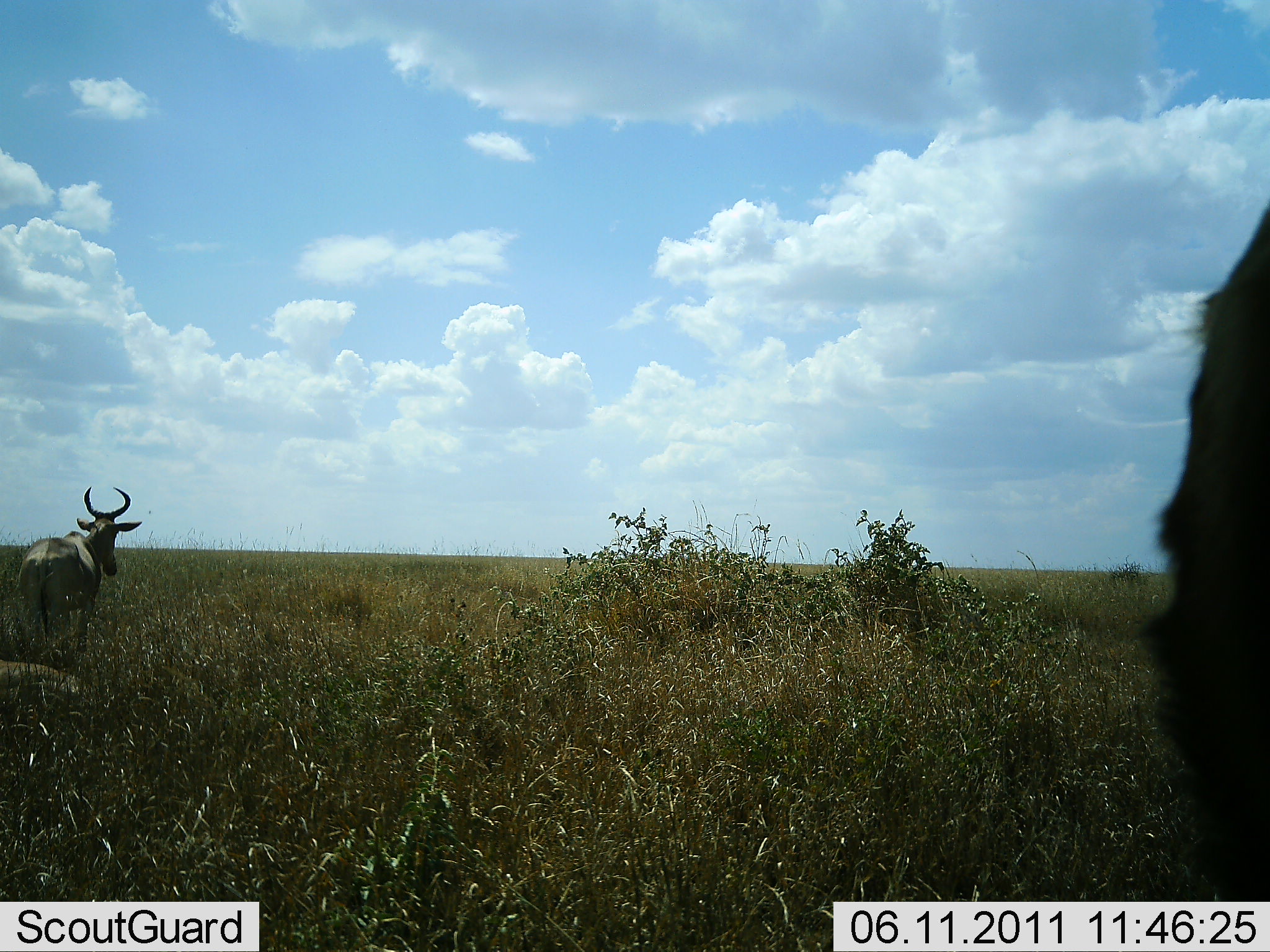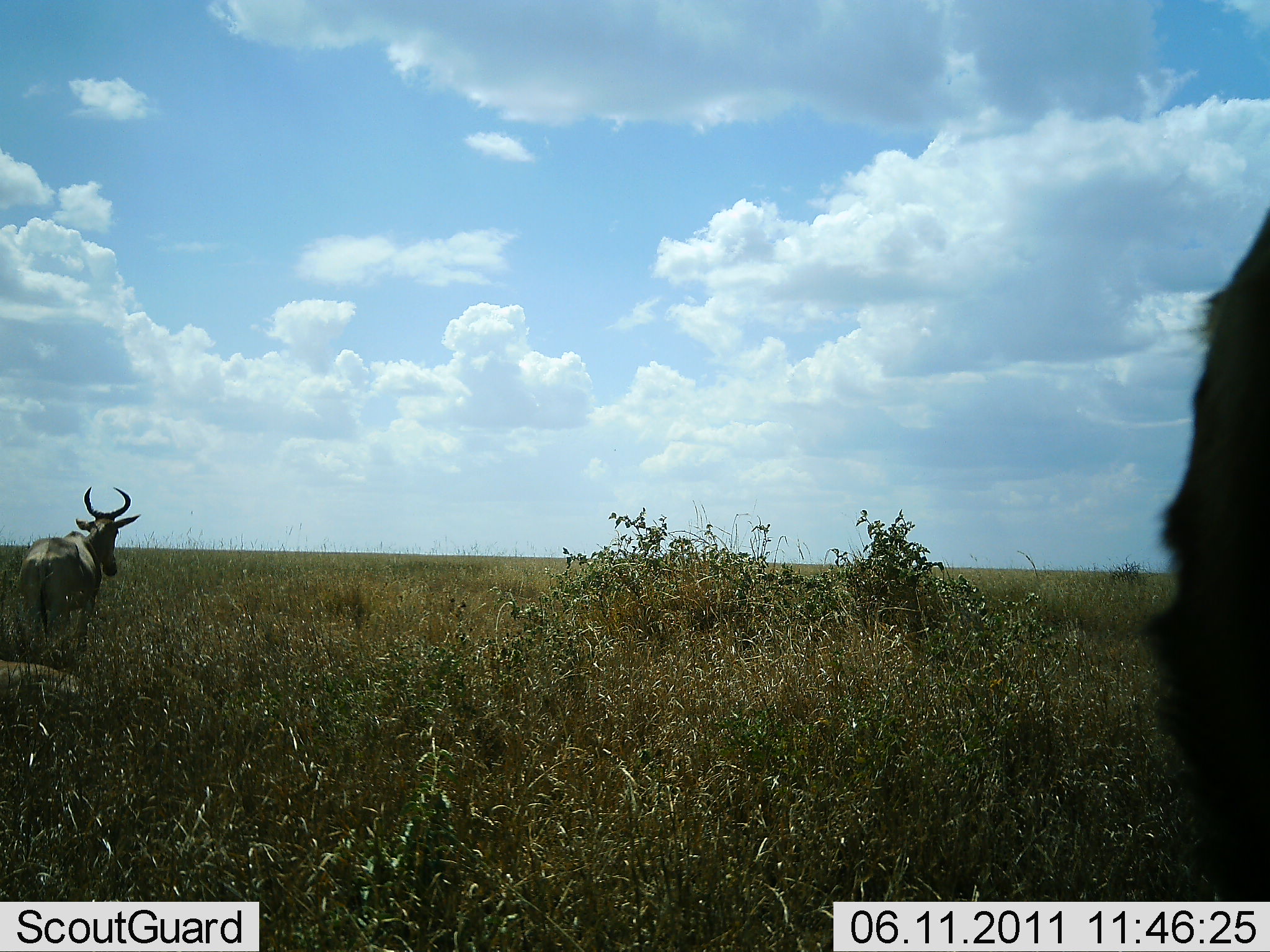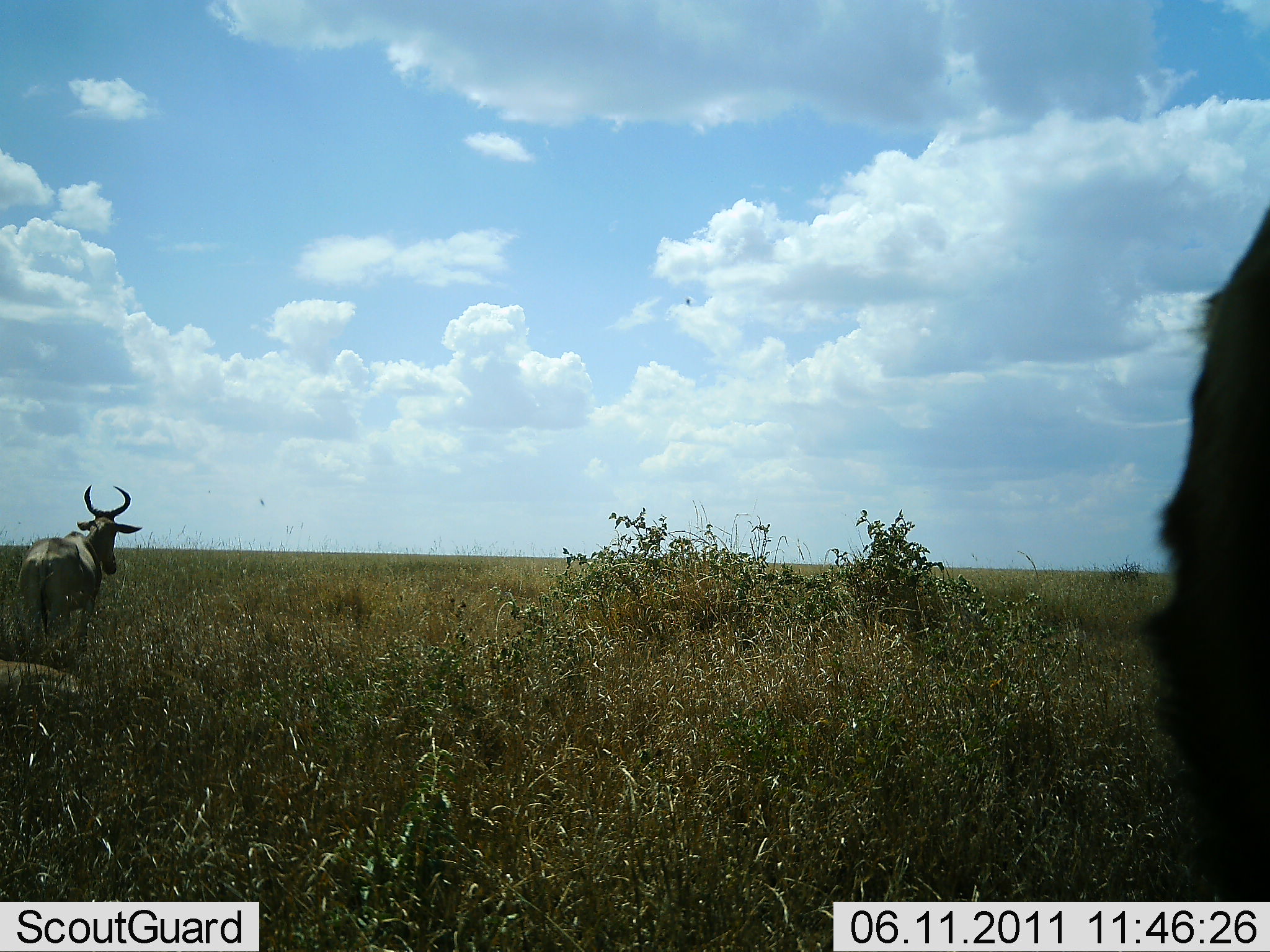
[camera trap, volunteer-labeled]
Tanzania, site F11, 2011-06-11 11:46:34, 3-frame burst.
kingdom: Animalia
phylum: Chordata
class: Mammalia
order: Artiodactyla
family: Bovidae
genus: Alcelaphus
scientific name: Alcelaphus buselaphus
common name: hartebeest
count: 1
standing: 92%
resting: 25%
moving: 8%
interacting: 0%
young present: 0%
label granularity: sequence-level